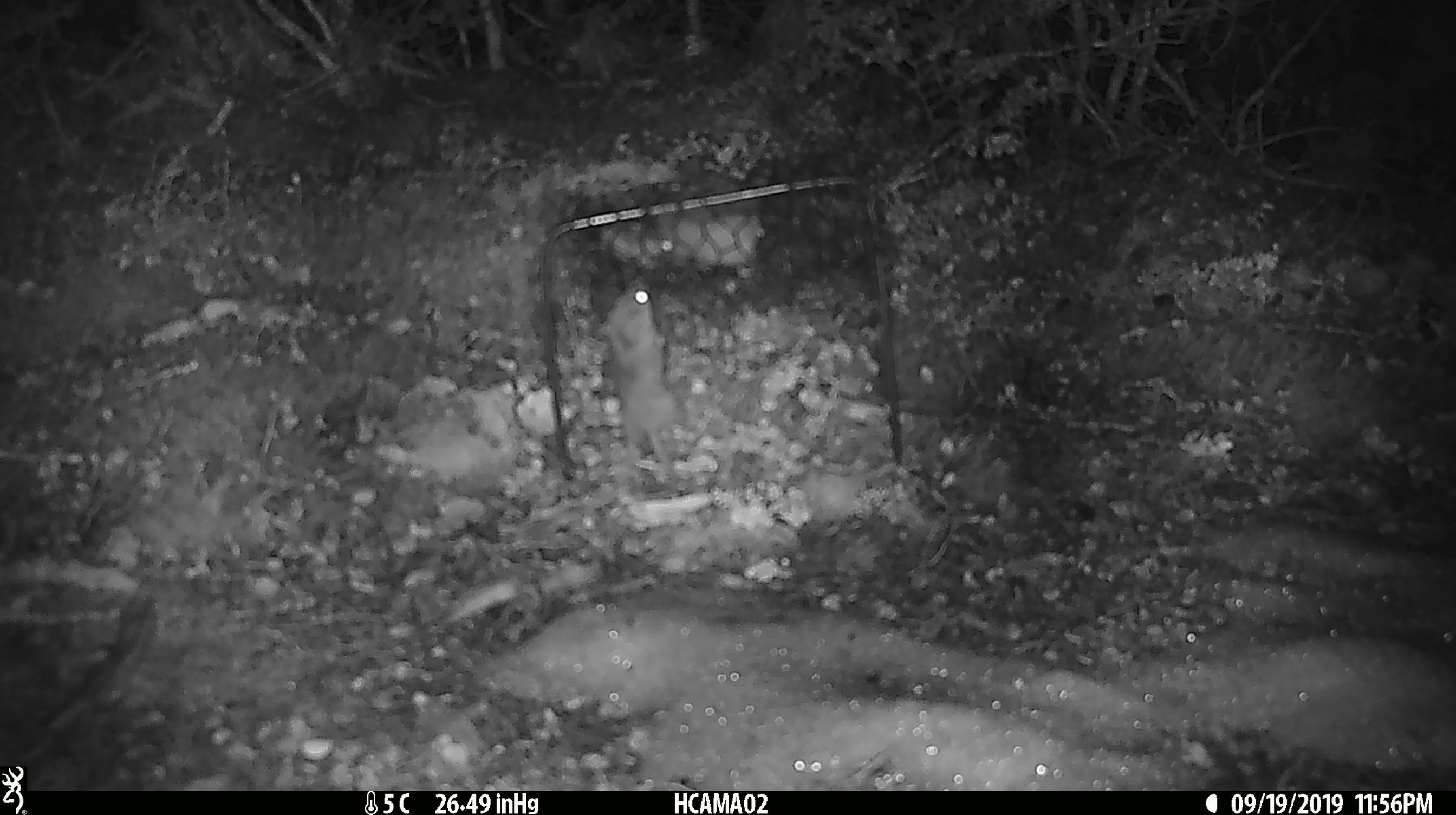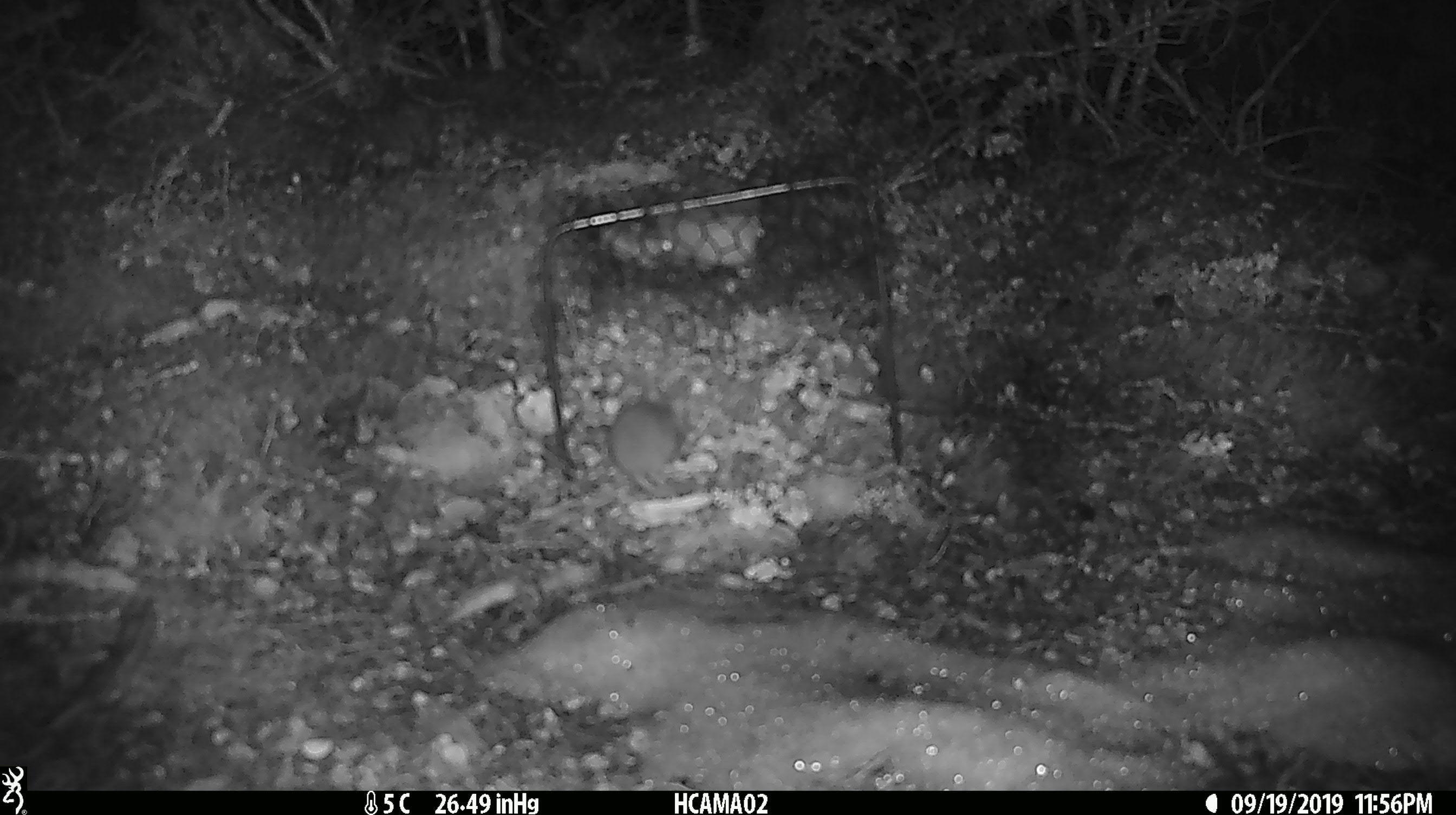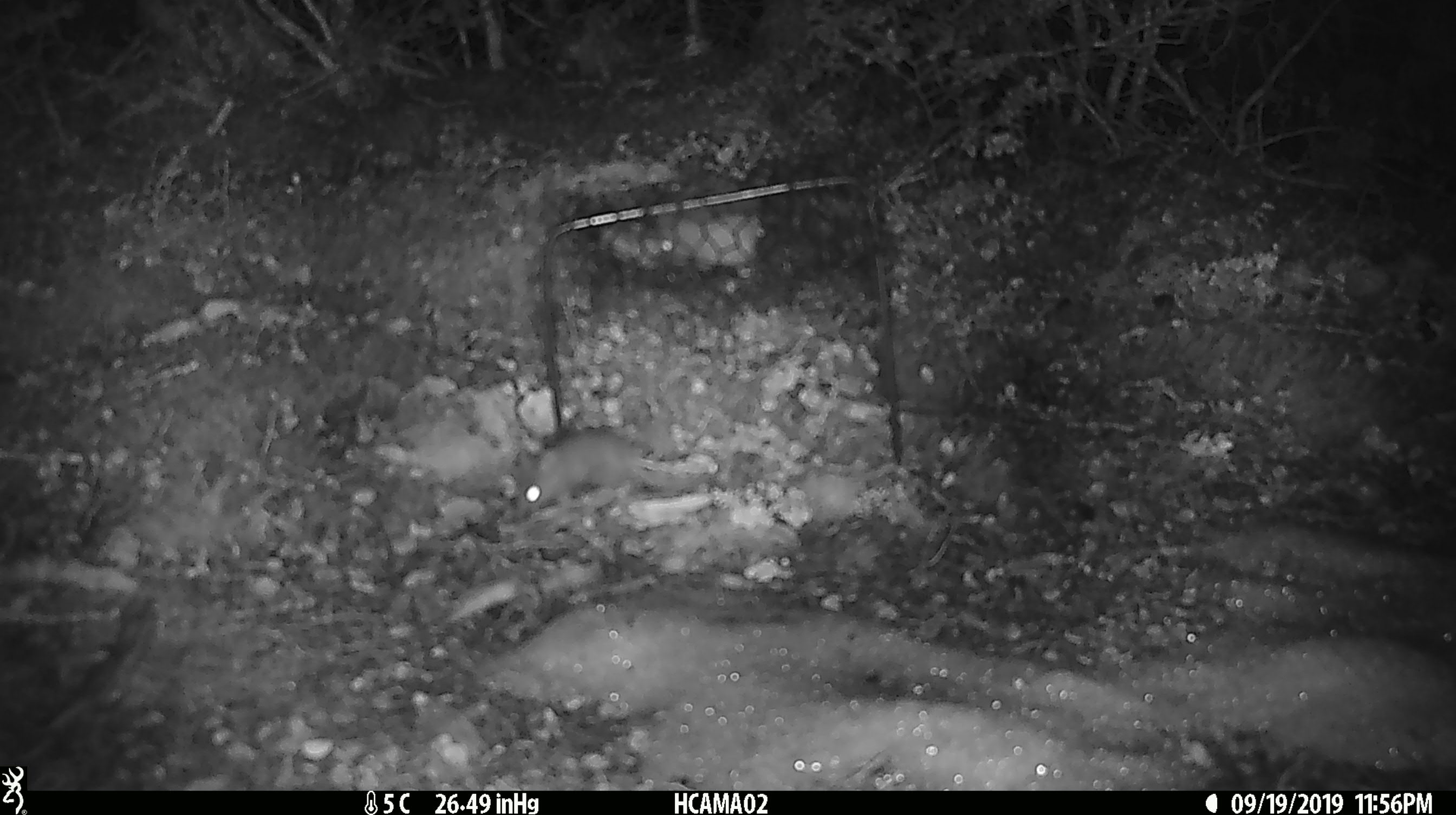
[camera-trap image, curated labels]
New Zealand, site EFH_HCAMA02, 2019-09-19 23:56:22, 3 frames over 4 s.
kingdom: Animalia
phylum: Chordata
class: Mammalia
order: Rodentia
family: Muridae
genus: Mus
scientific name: Mus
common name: mouse